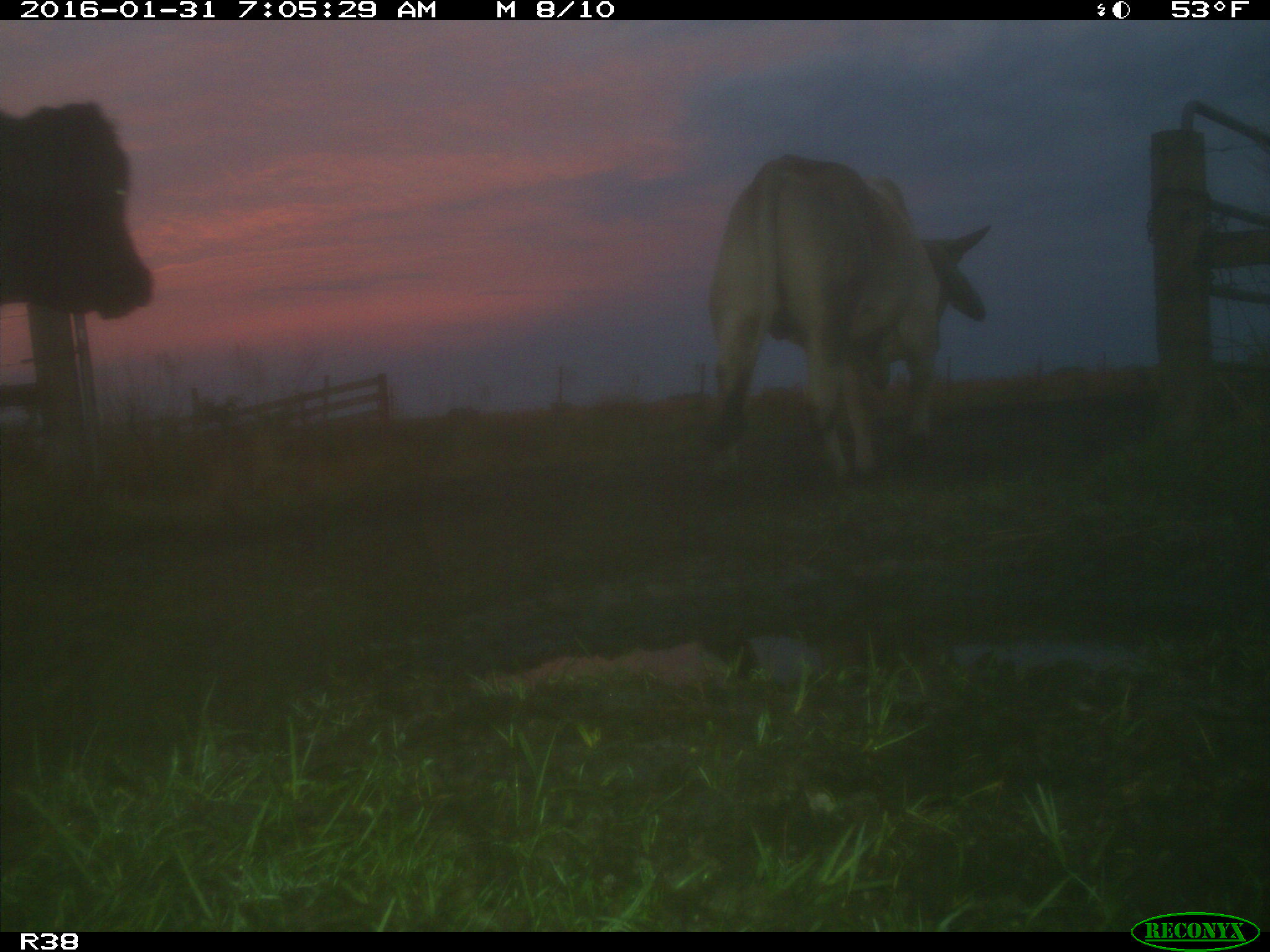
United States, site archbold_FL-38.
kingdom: Animalia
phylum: Chordata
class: Mammalia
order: Artiodactyla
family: Bovidae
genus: Bos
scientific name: Bos taurus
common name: domestic cow